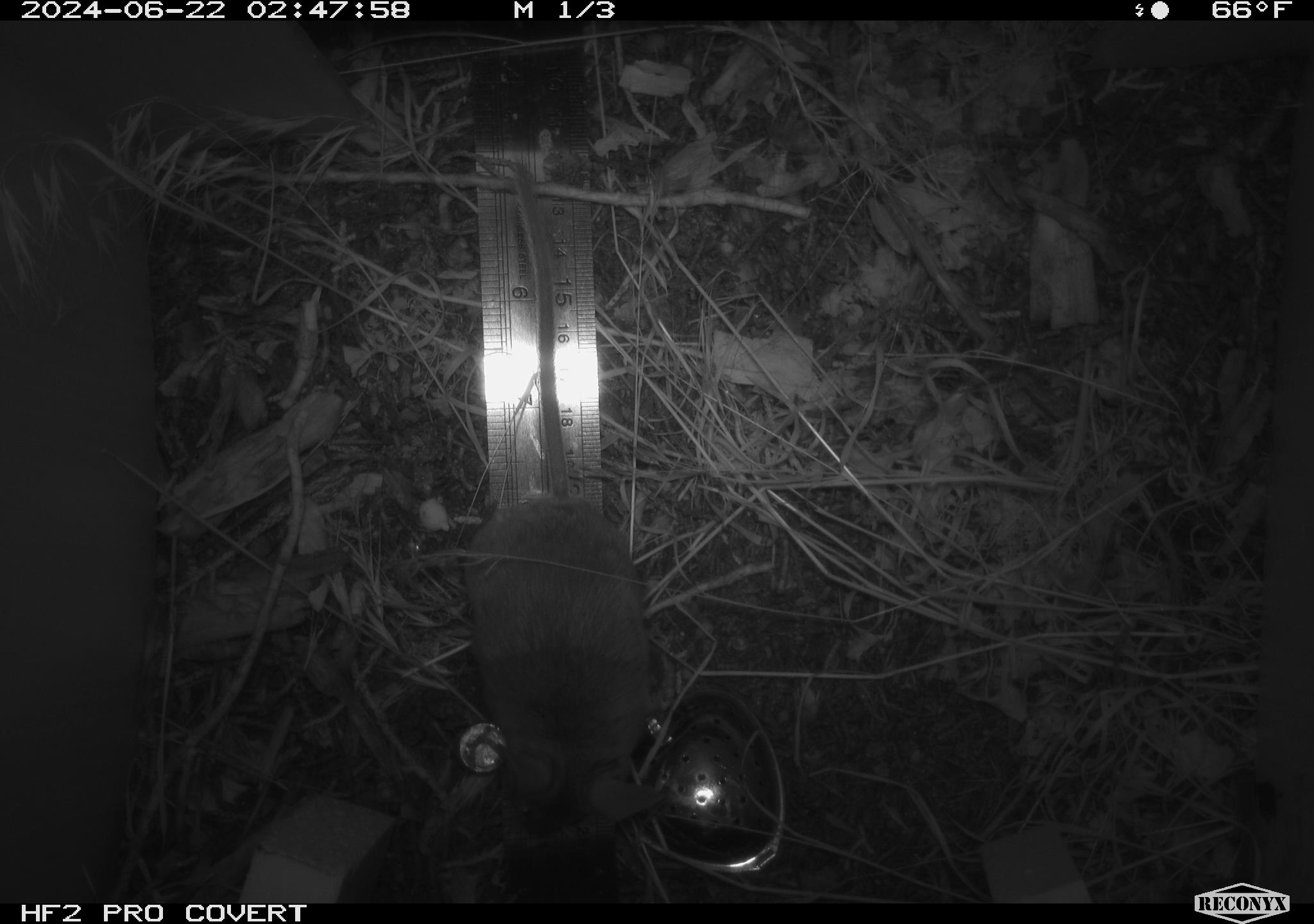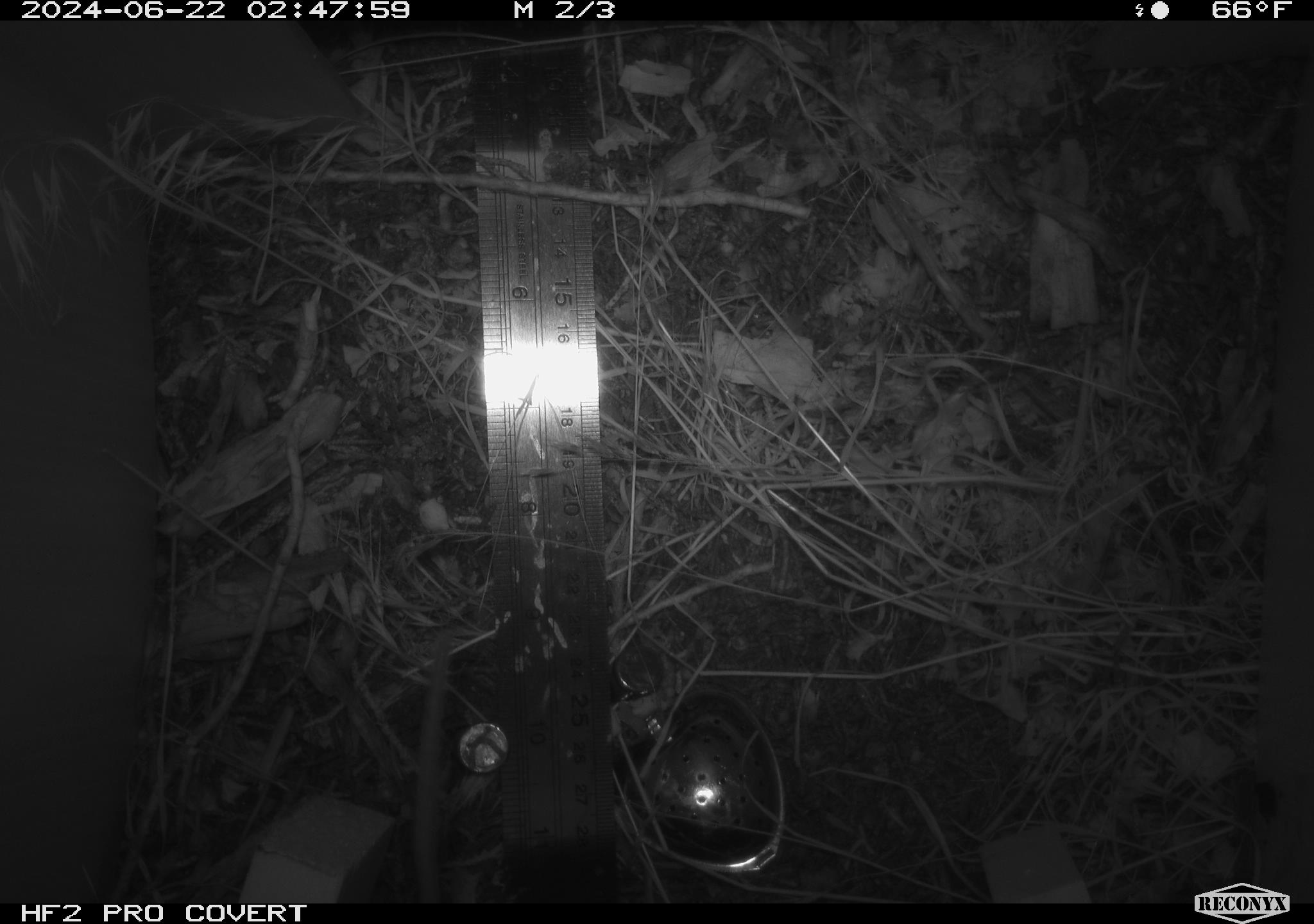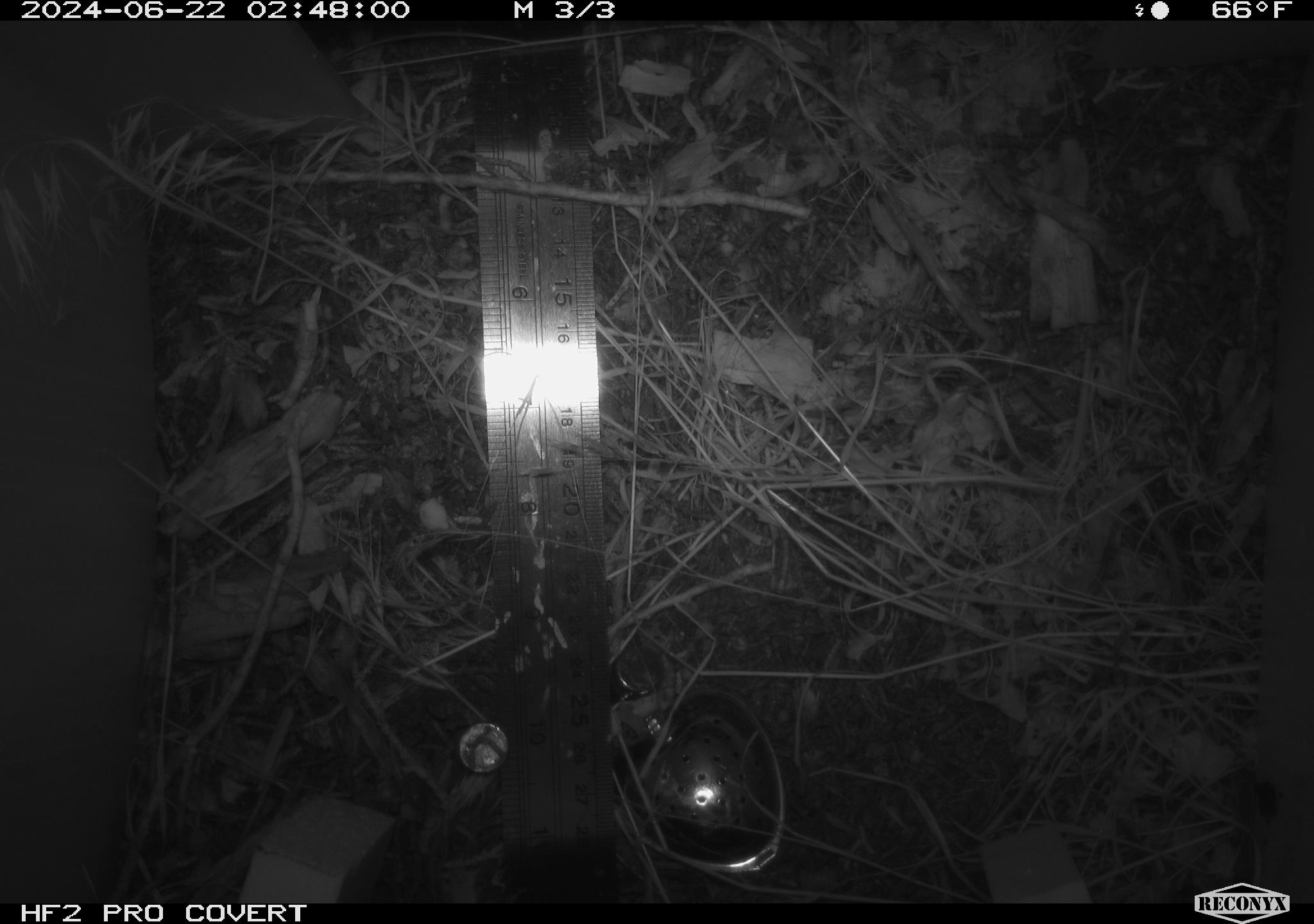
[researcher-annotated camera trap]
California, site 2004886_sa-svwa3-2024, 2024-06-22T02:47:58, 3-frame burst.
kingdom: Animalia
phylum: Chordata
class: Mammalia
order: Rodentia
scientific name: Rodentia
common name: mouse species